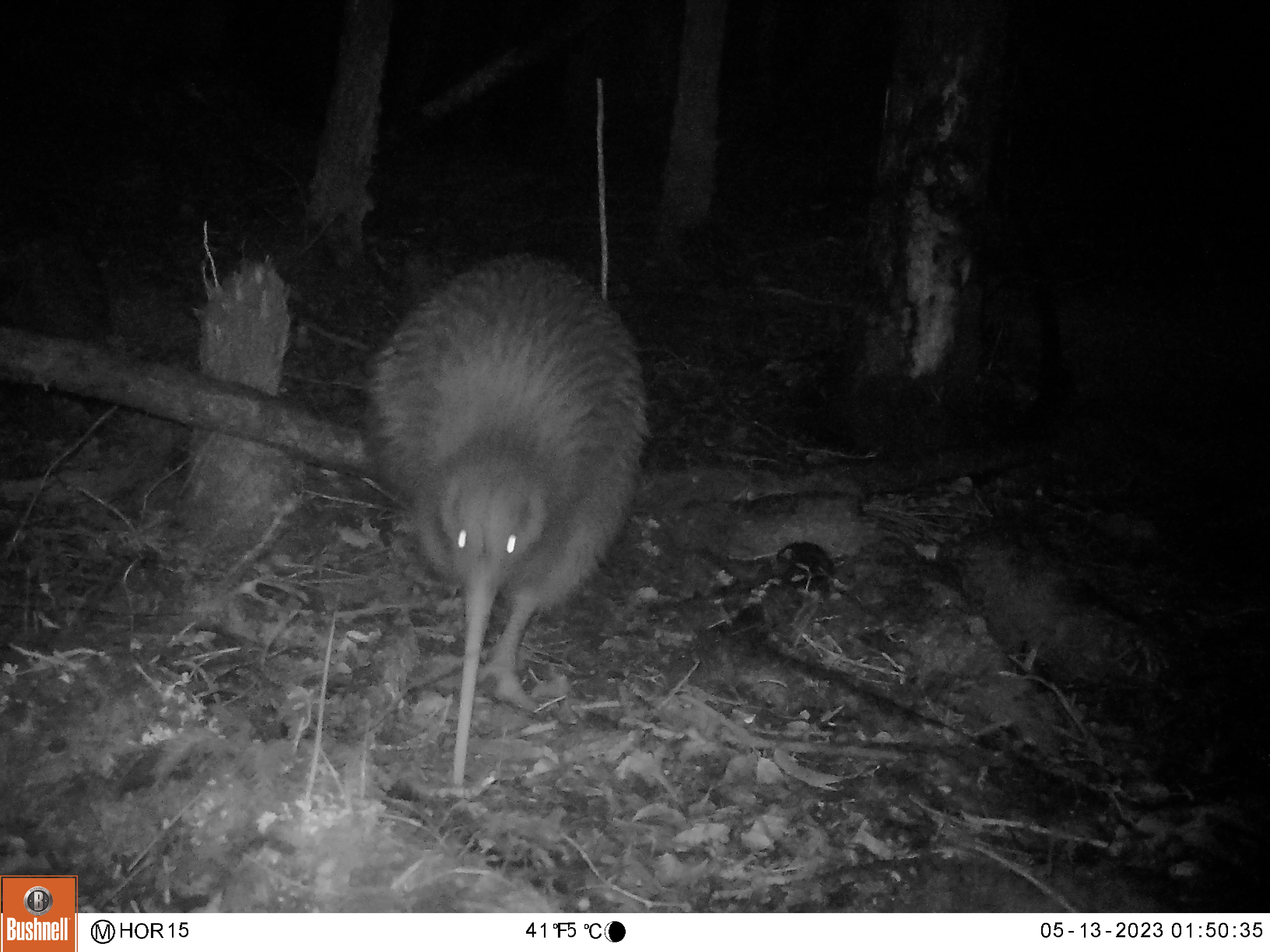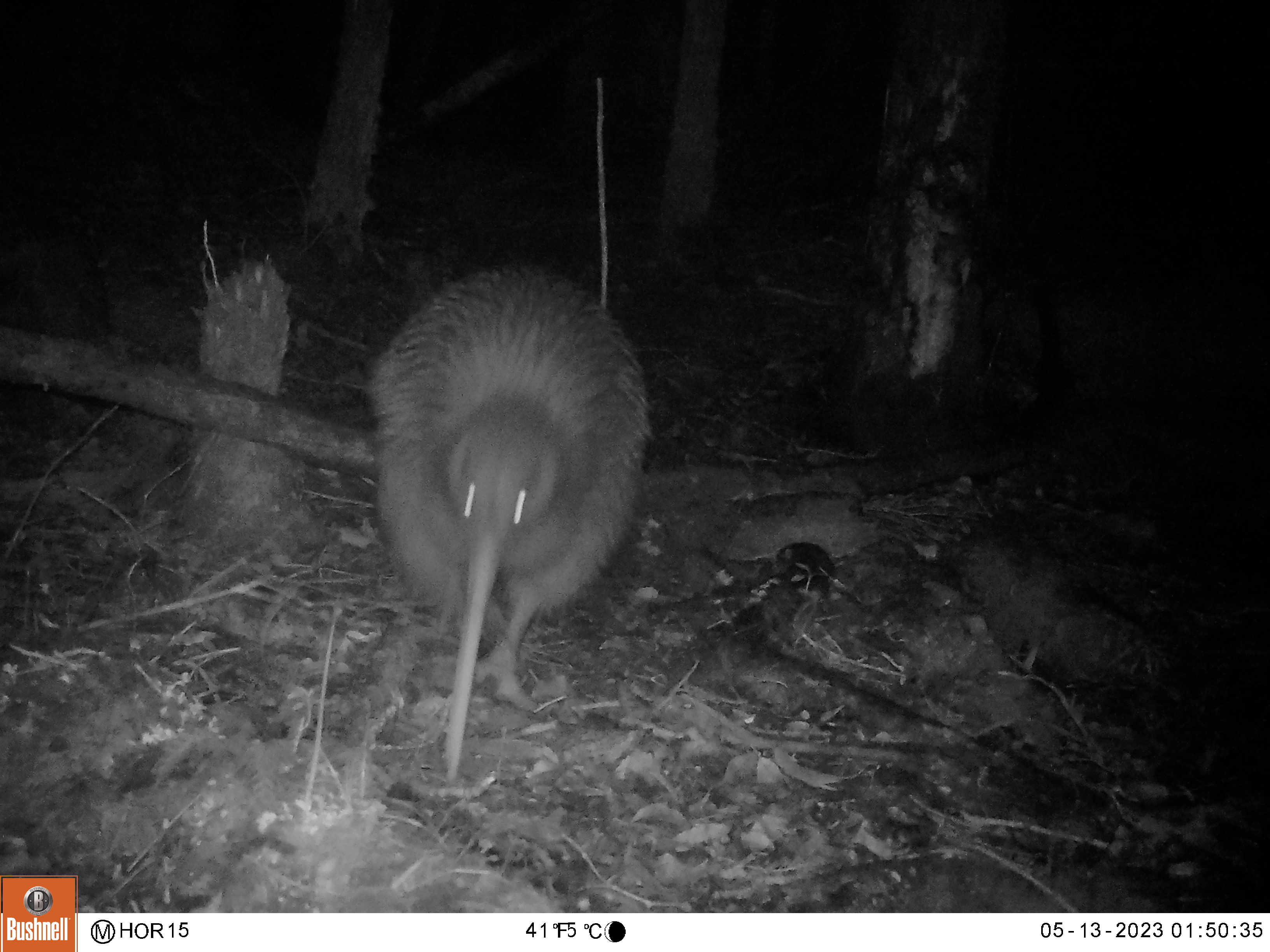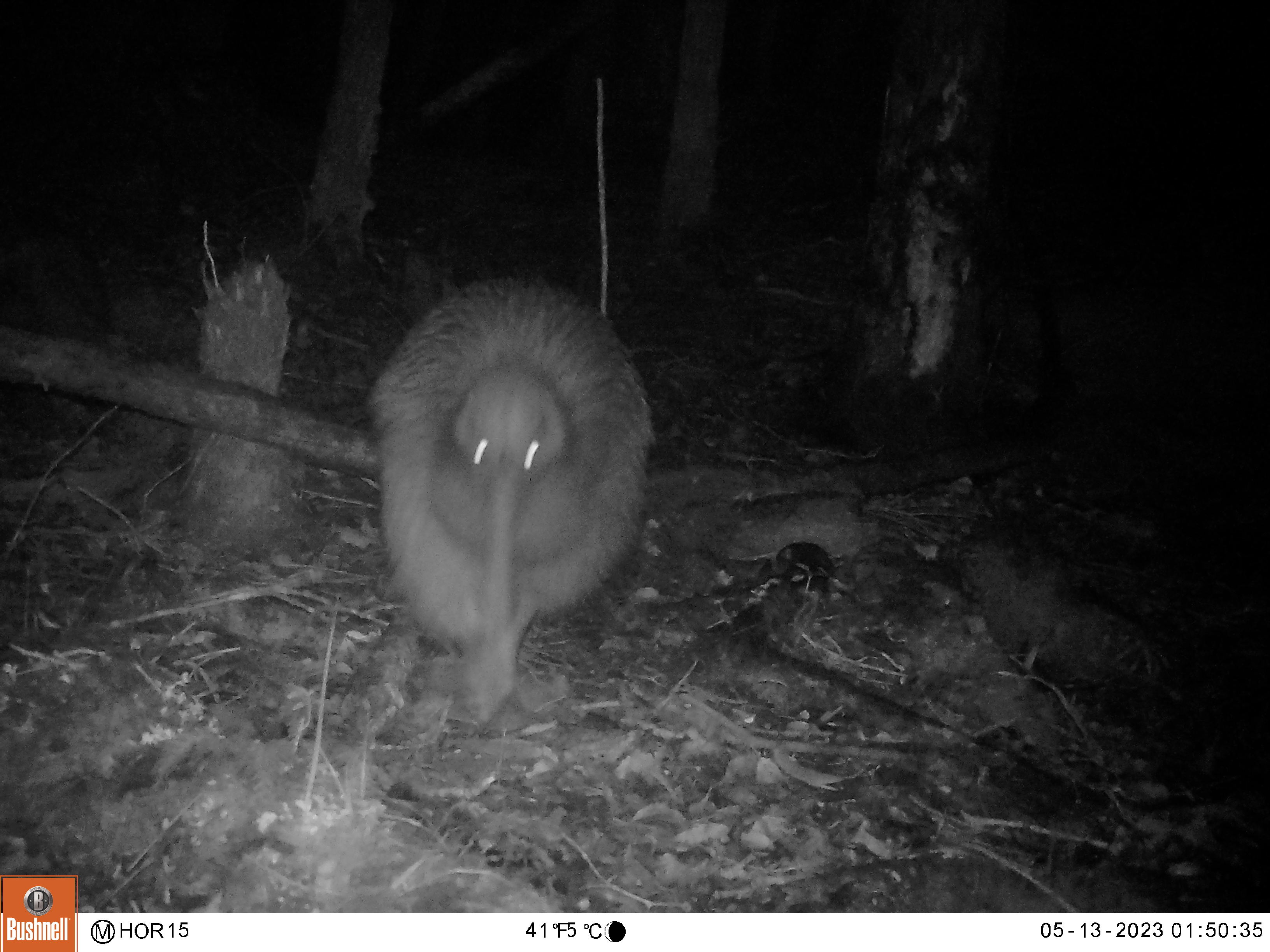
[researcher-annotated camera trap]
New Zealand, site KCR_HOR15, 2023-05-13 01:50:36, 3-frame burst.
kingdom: Animalia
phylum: Chordata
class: Aves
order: Apterygiformes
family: Apterygidae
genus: Apteryx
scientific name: Apteryx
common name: kiwi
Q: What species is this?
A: Kiwi (Apteryx).